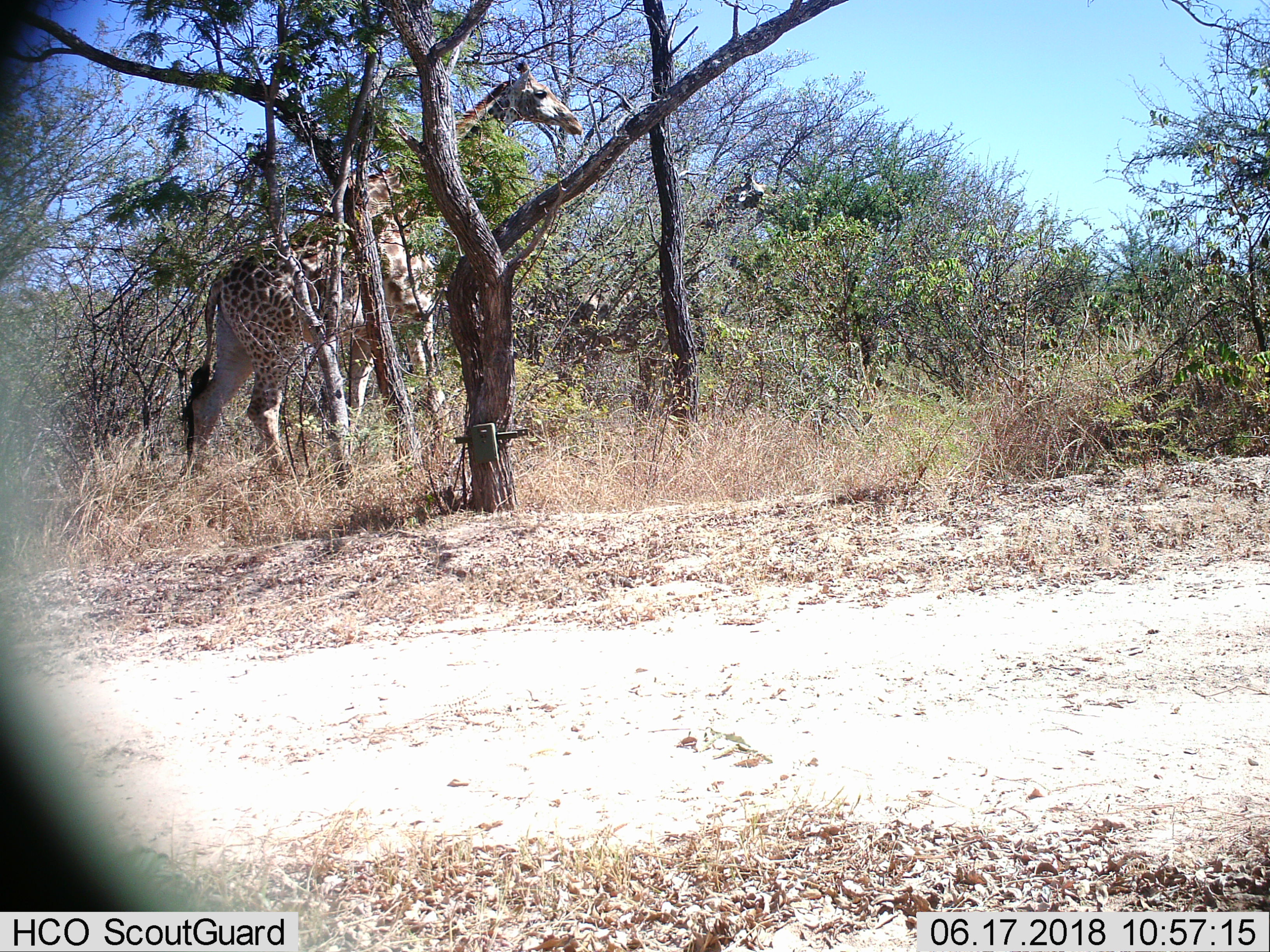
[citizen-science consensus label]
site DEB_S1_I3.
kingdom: Animalia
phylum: Chordata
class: Mammalia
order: Artiodactyla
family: Giraffidae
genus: Giraffa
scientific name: Giraffa camelopardalis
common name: giraffe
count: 2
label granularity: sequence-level